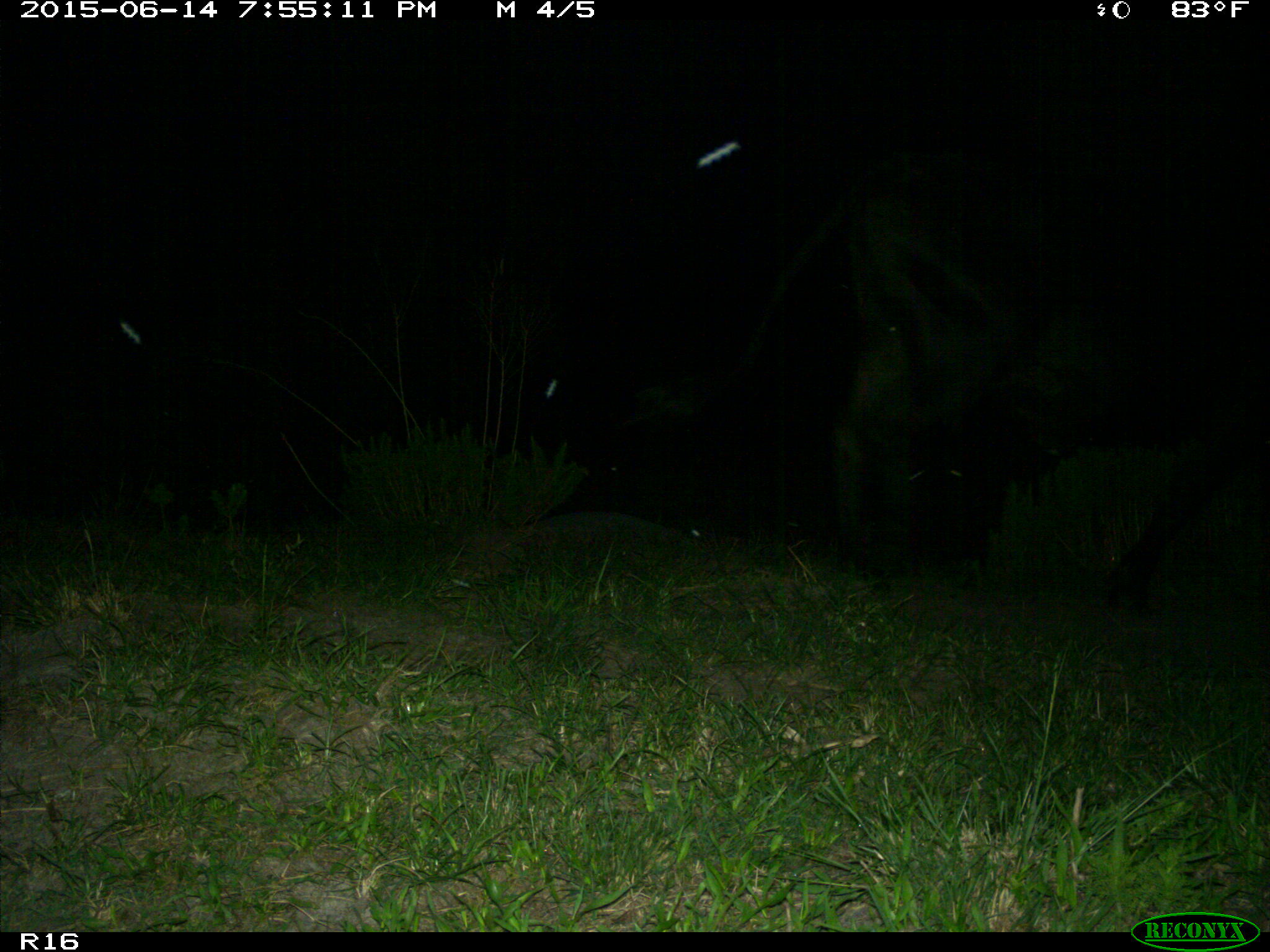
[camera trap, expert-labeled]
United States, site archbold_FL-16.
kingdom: Animalia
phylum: Chordata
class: Mammalia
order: Artiodactyla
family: Bovidae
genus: Bos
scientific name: Bos taurus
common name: domestic cow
Bos taurus (domestic cow).